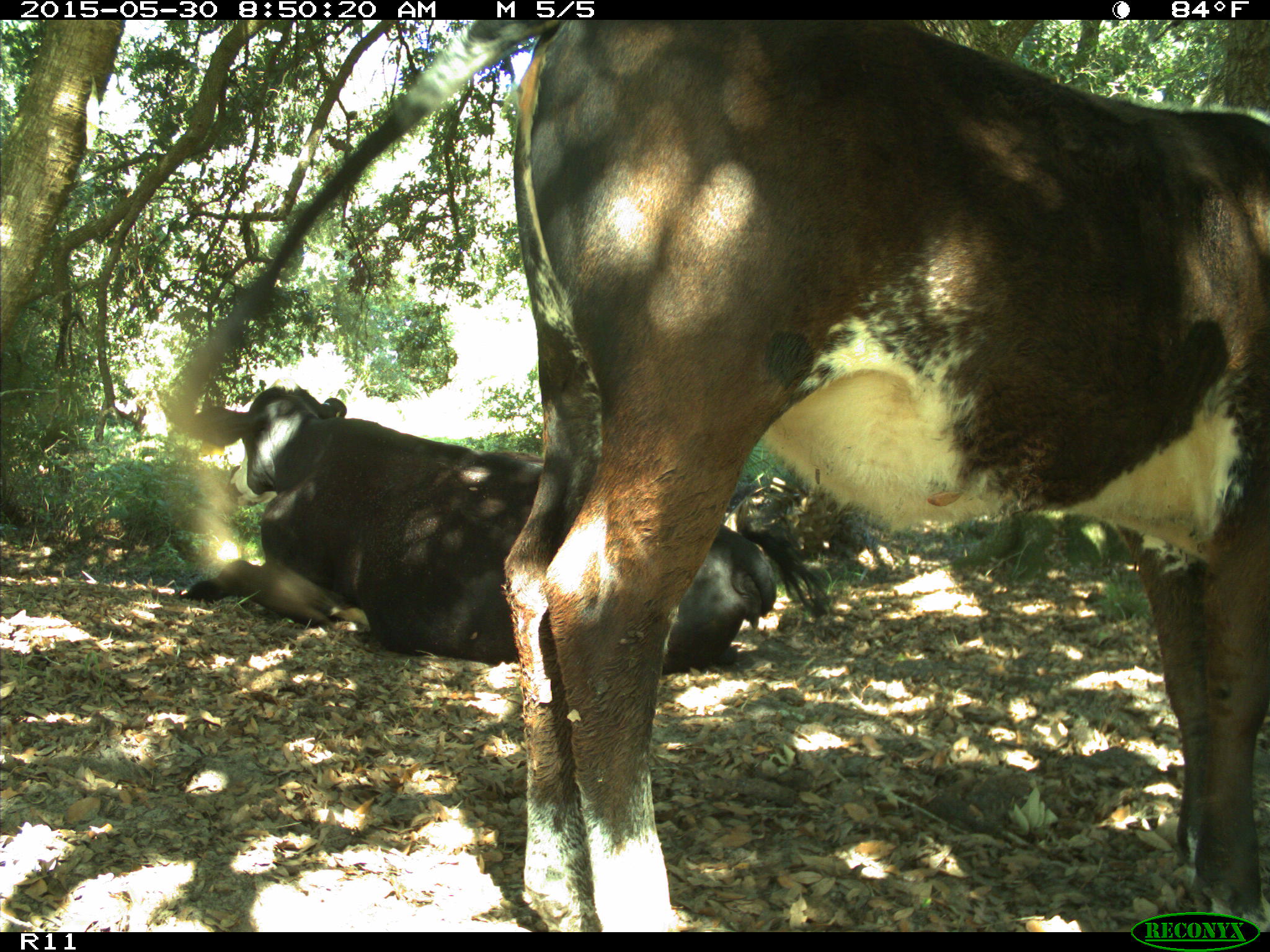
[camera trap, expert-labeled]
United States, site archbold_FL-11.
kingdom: Animalia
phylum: Chordata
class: Mammalia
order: Artiodactyla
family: Bovidae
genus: Bos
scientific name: Bos taurus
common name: domestic cow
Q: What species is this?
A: Bos taurus (domestic cow).